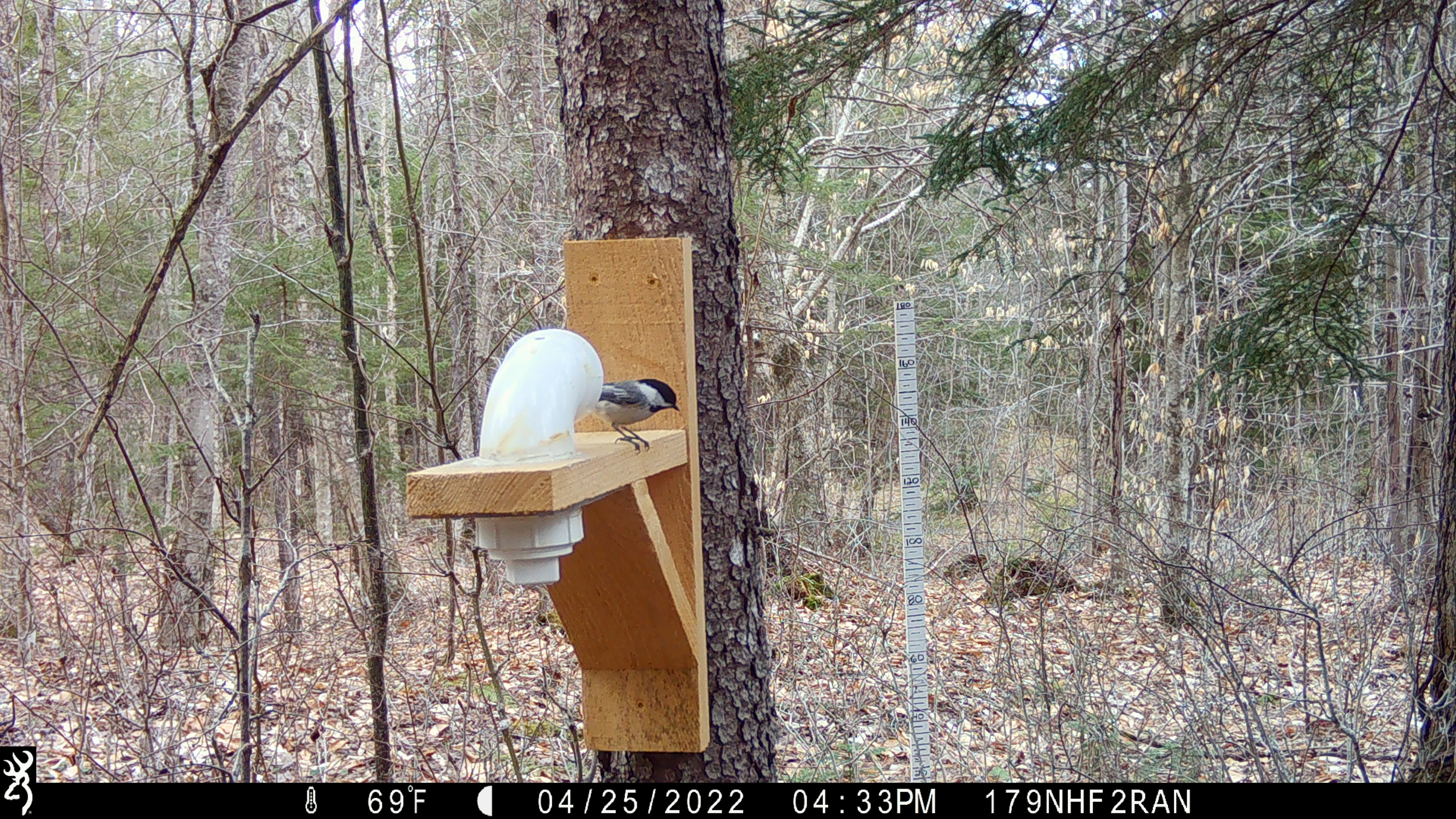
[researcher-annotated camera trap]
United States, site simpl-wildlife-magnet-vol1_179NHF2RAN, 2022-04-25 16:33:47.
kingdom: Animalia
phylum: Chordata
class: Aves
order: Passeriformes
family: Paridae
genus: Poecile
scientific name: Poecile atricapillus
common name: black-capped chickadee